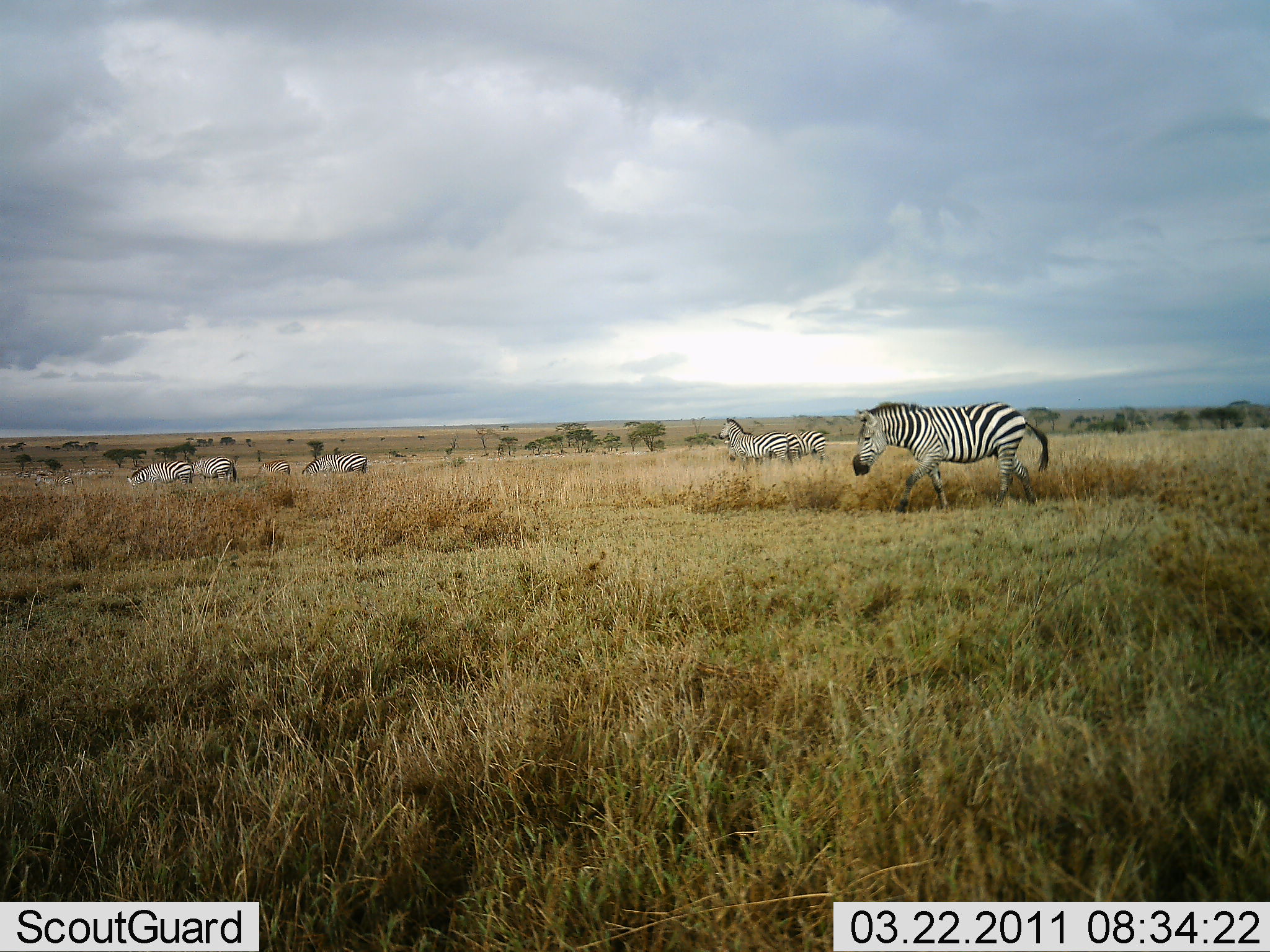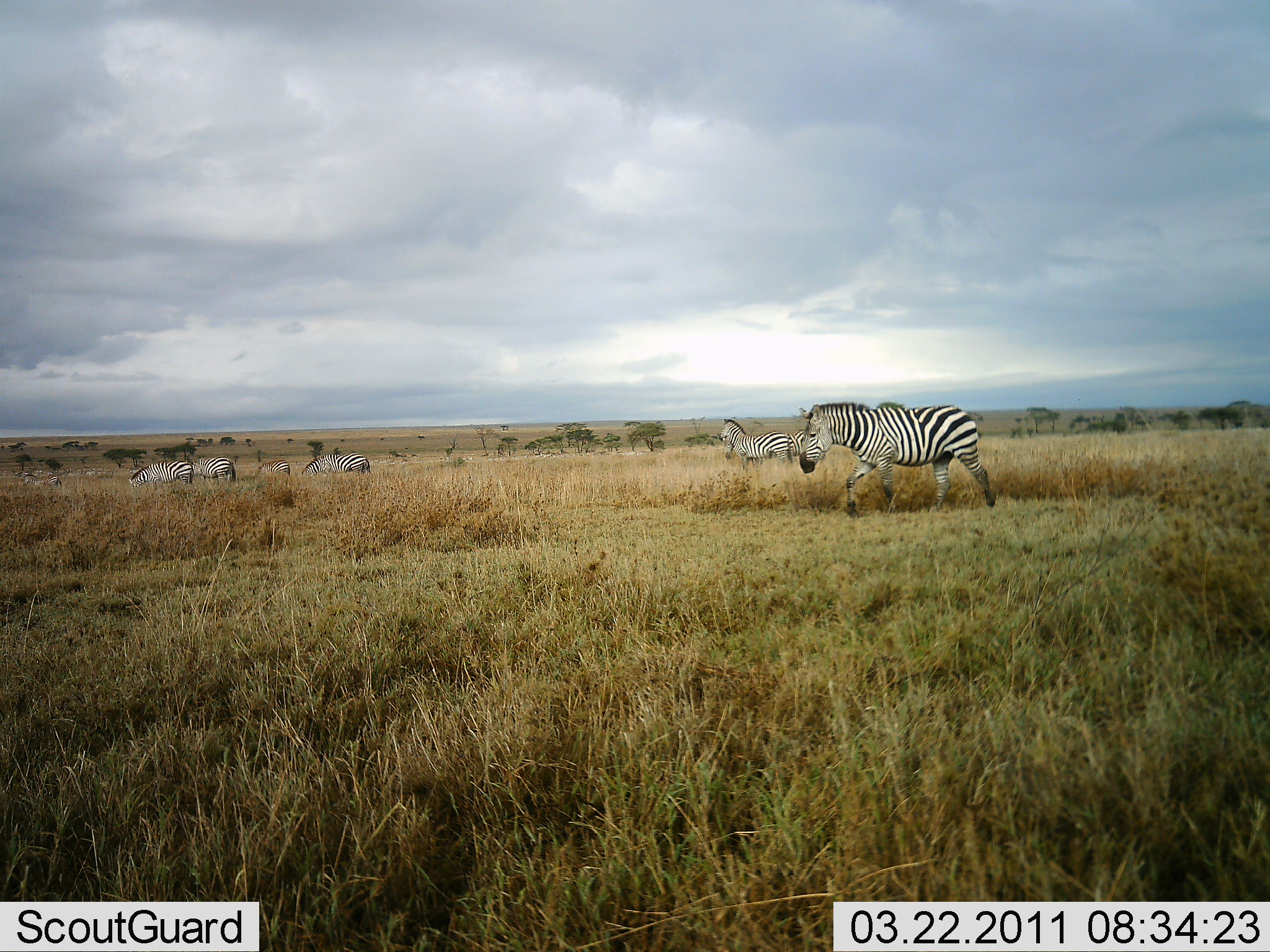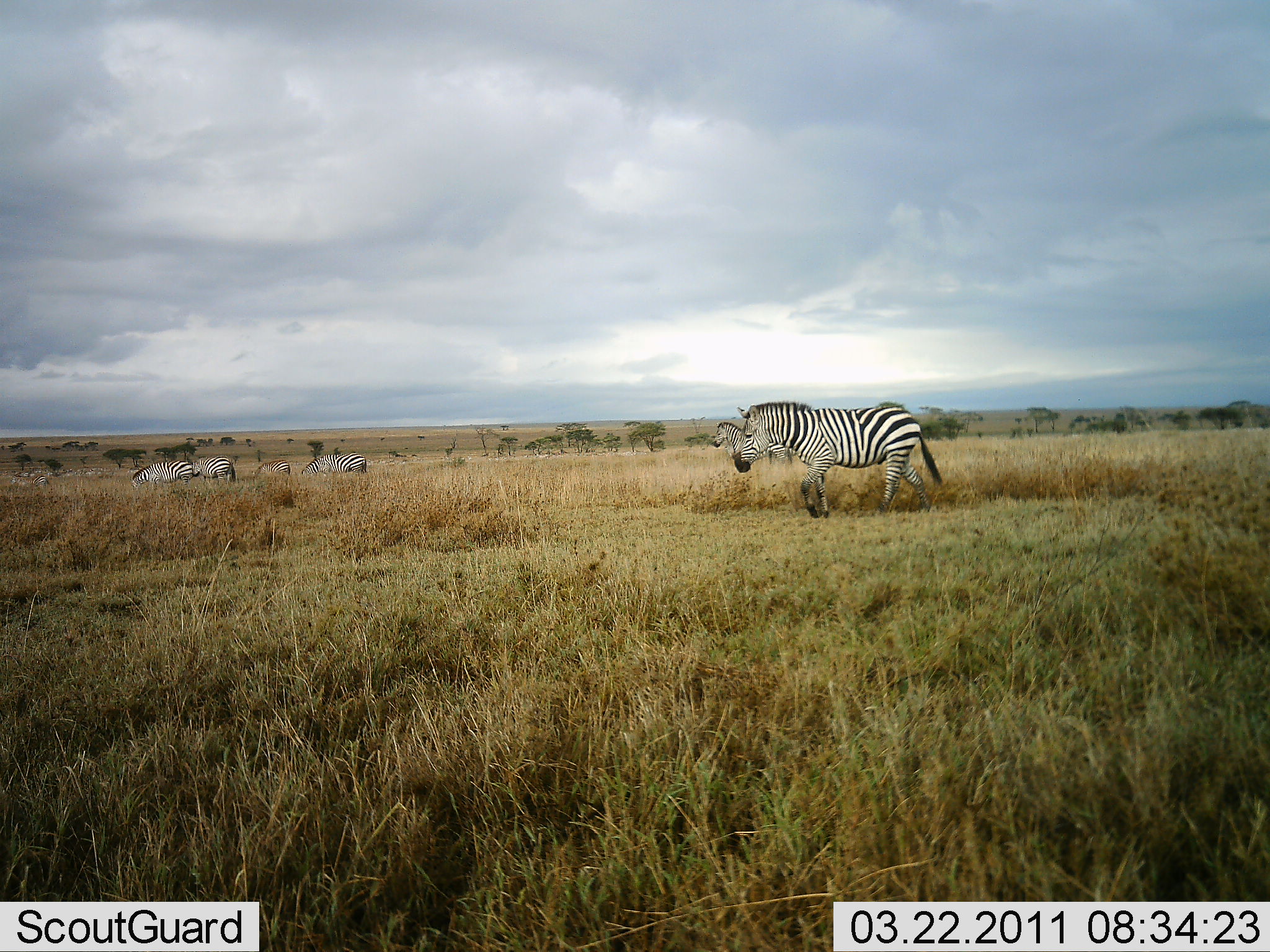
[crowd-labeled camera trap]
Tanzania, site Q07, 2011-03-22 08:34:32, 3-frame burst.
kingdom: Animalia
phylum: Chordata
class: Mammalia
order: Perissodactyla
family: Equidae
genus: Equus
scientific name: Equus quagga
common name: plains zebra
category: zebra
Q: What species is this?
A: Zebra (plains zebra) (Equus quagga).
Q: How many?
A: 7.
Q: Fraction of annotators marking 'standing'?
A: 64%.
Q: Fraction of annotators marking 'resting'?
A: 0%.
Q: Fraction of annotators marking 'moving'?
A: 86%.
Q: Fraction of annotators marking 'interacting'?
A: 0%.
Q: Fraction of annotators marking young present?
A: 0%.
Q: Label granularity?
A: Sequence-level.